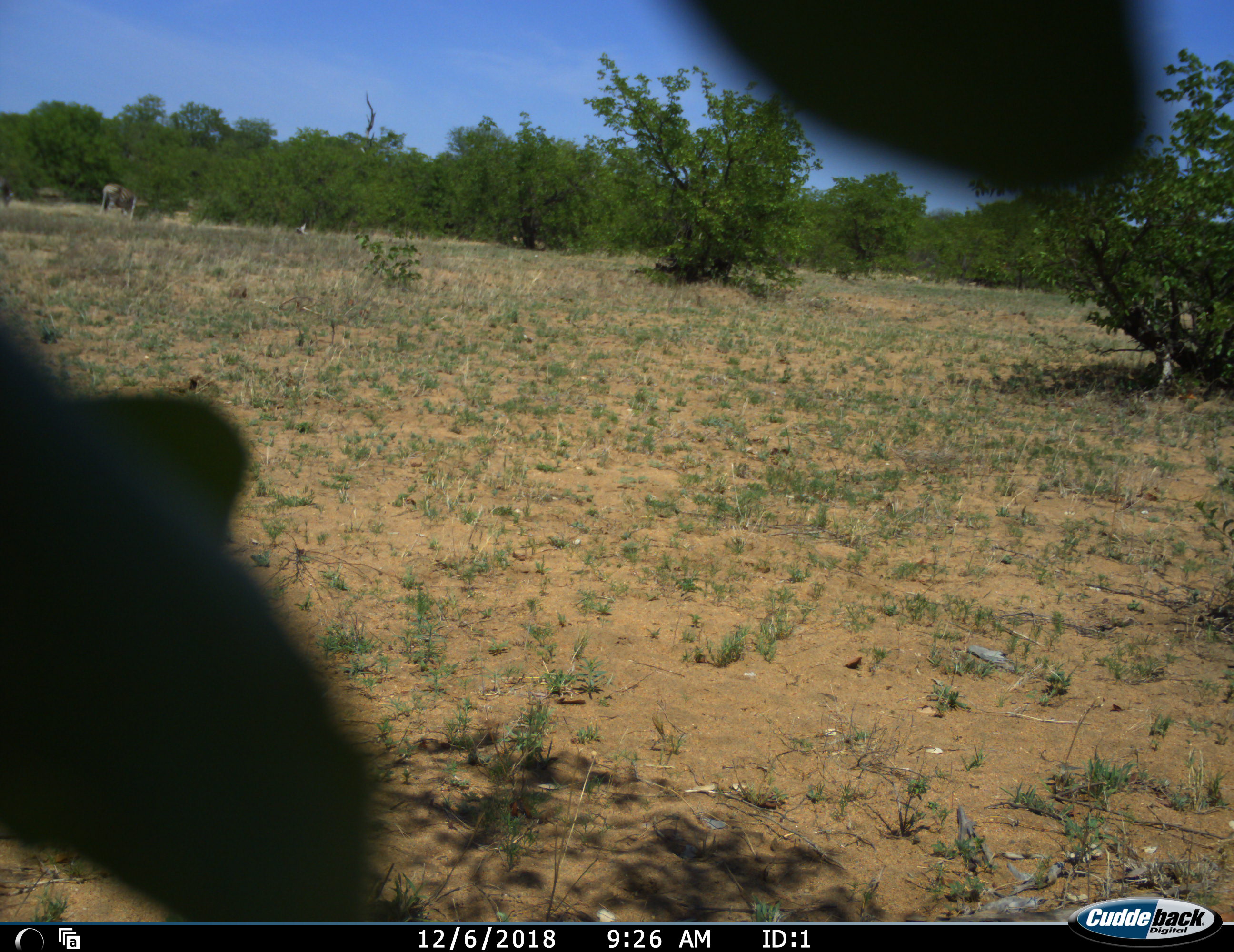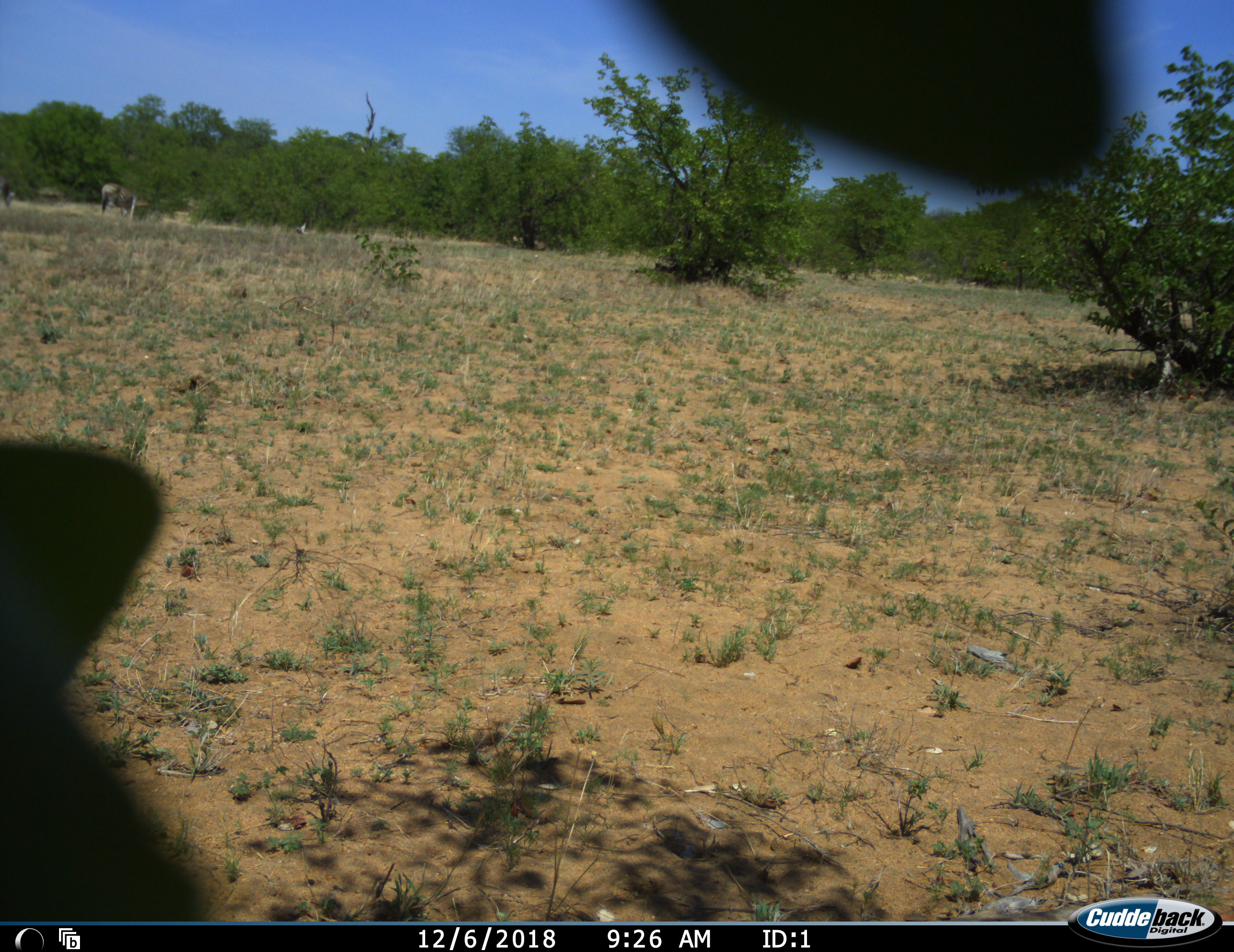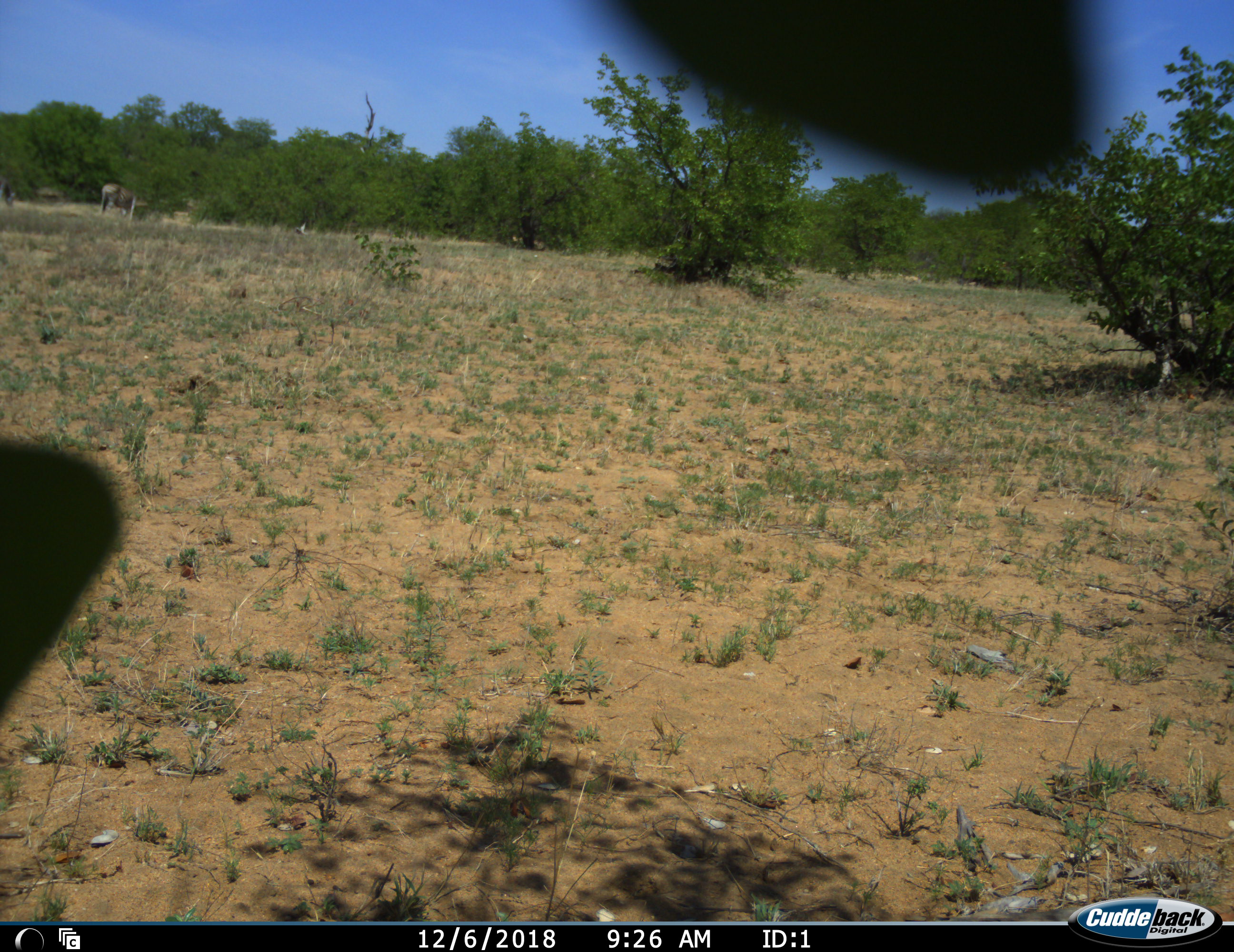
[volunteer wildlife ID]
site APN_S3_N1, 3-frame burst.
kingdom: Animalia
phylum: Chordata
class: Mammalia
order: Perissodactyla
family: Equidae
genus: Equus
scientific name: Equus quagga burchellii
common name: burchell's zebra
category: zebraburchells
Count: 2.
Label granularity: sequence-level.